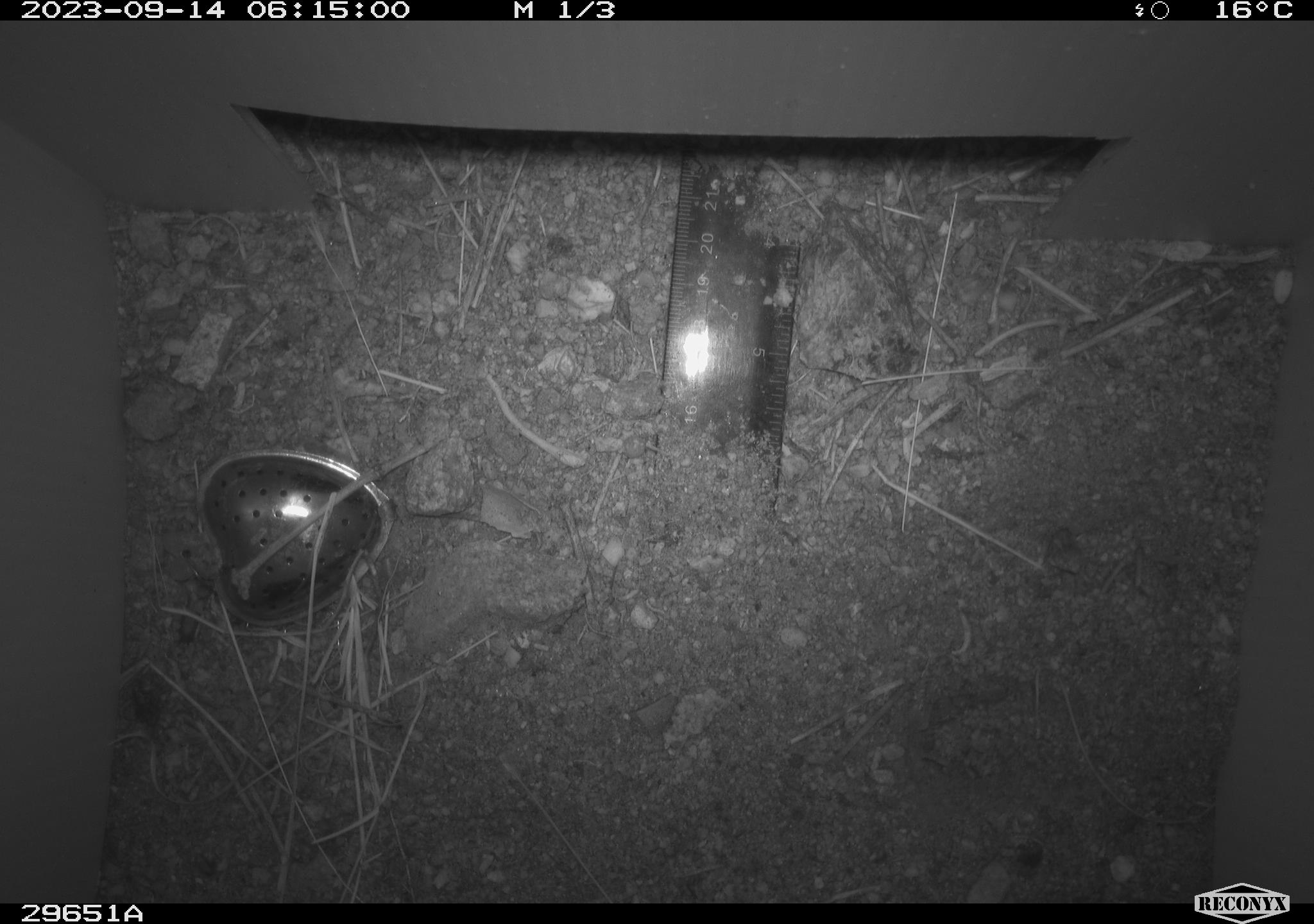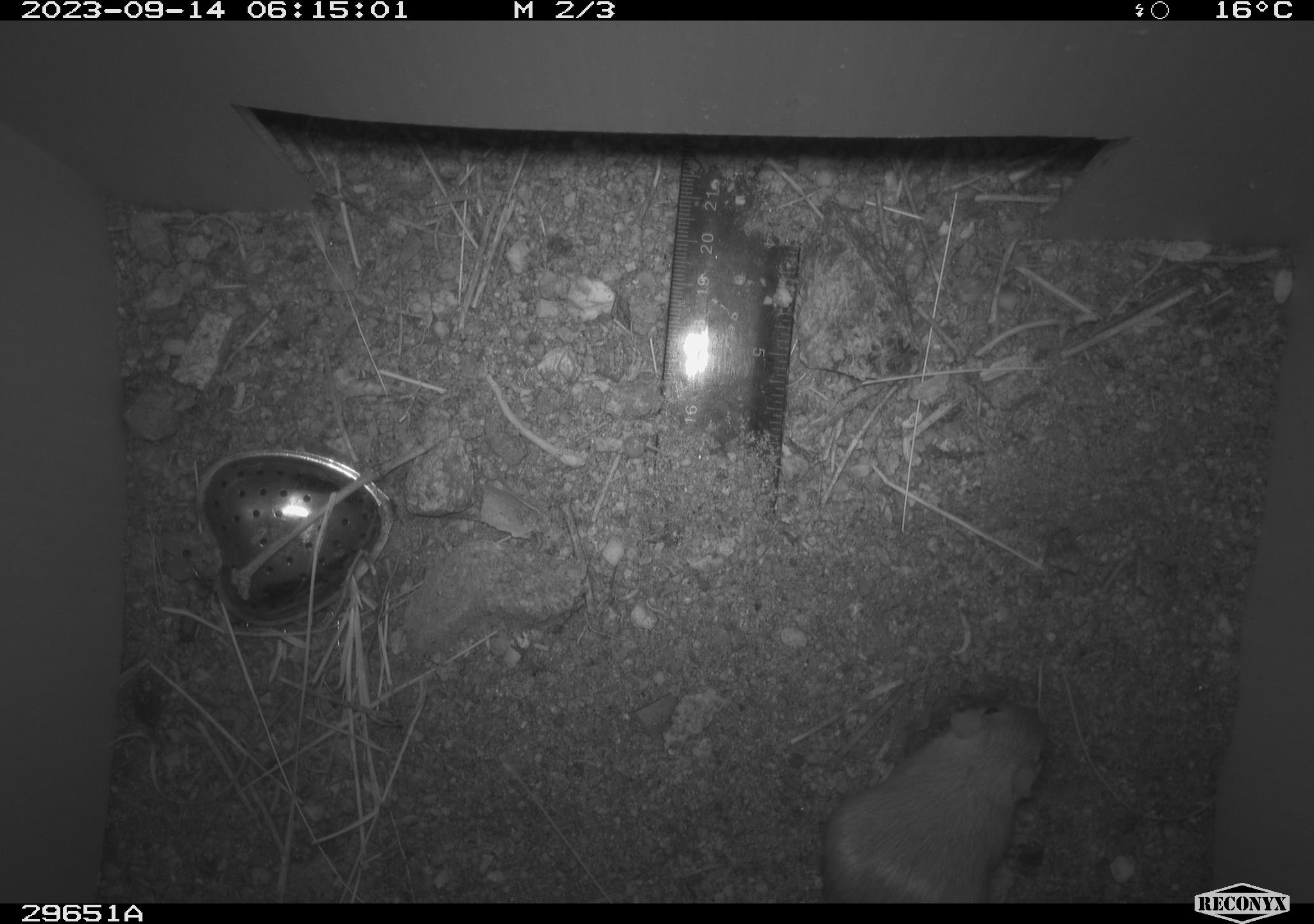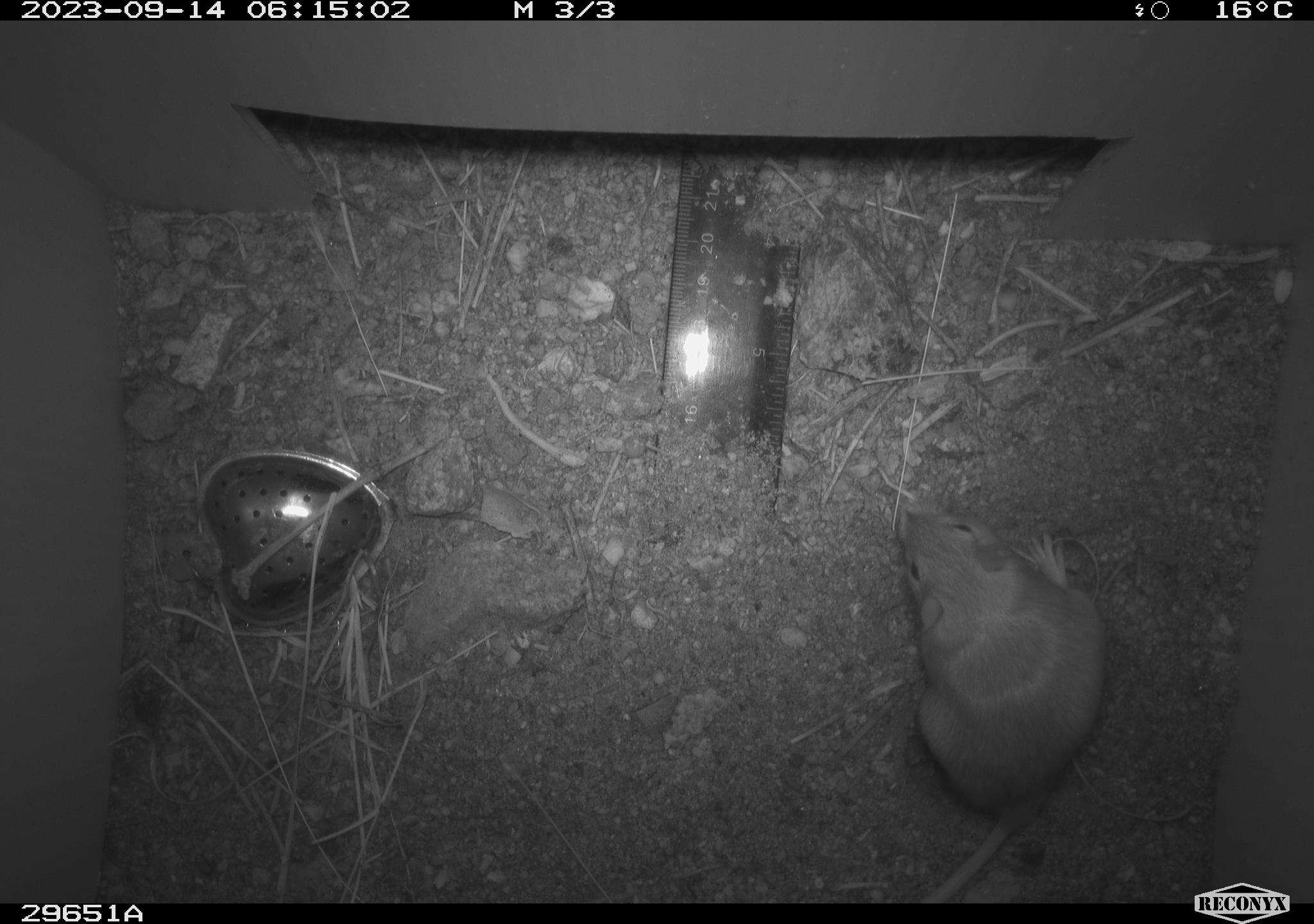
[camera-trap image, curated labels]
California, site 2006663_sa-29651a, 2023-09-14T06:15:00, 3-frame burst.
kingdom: Animalia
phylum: Chordata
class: Mammalia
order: Rodentia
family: Heteromyidae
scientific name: Heteromyidae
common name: kangaroo rats and pocket mice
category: heteromyidae family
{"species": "heteromyidae family (kangaroo rats and pocket mice) (Heteromyidae)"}